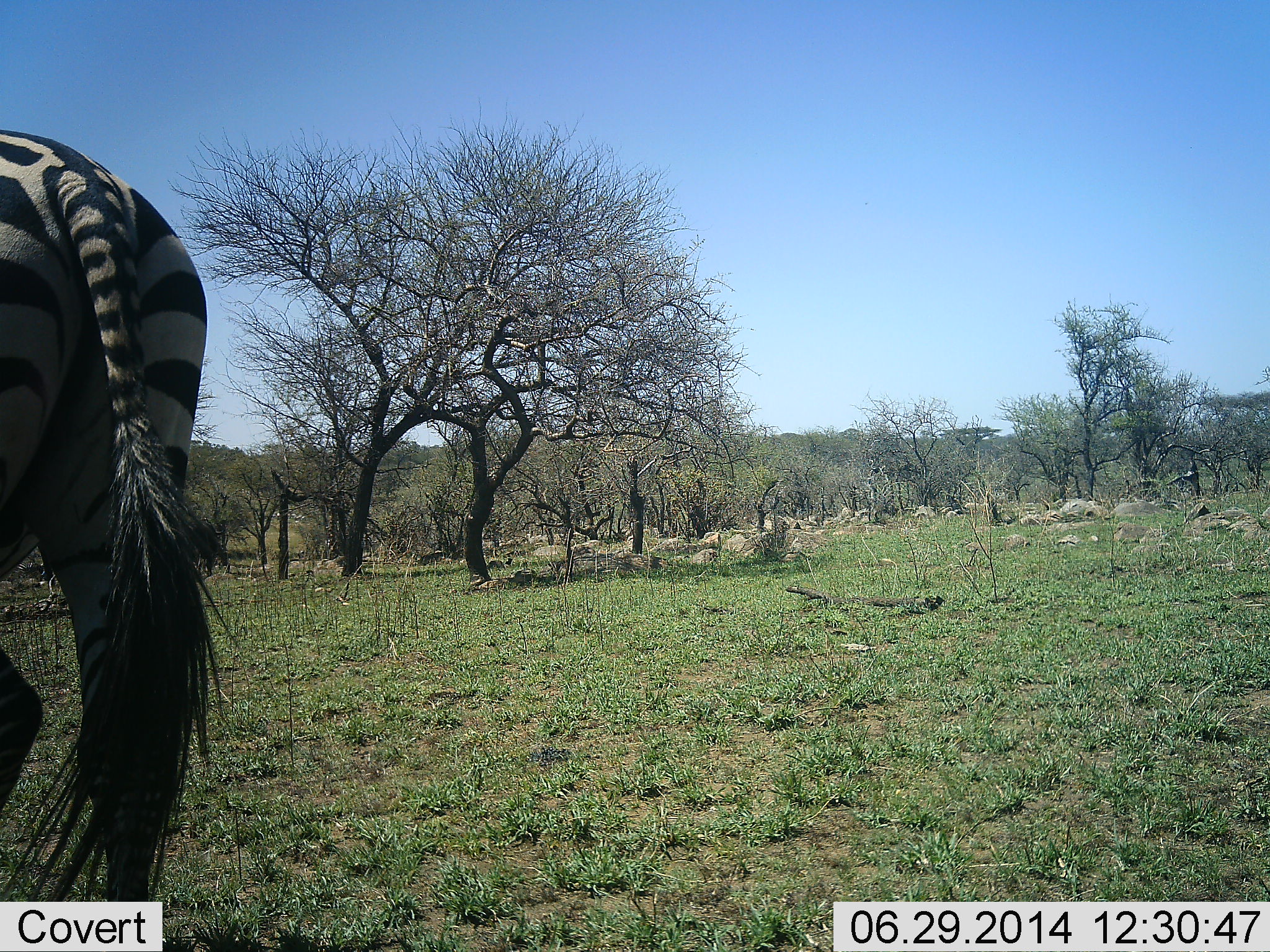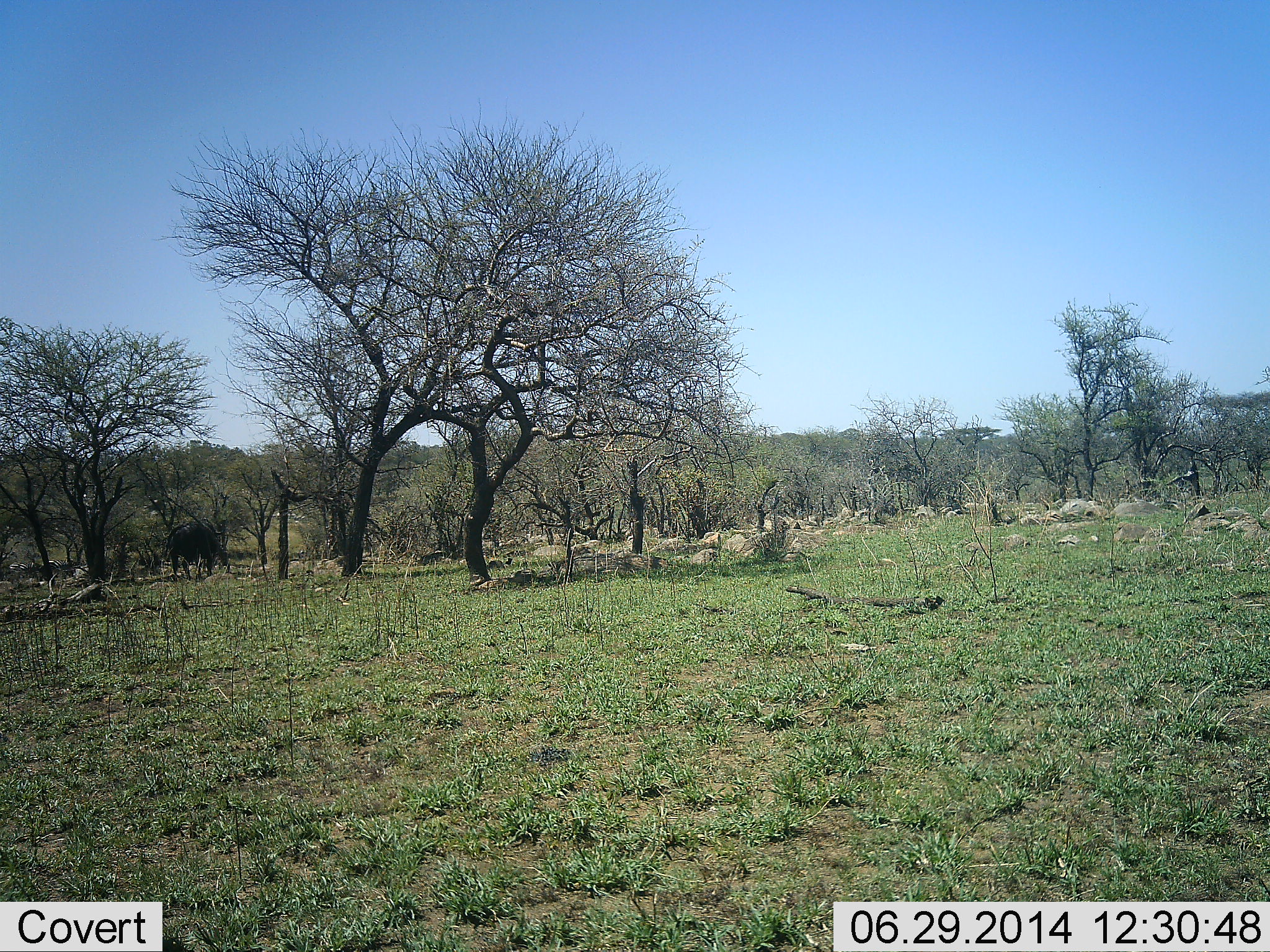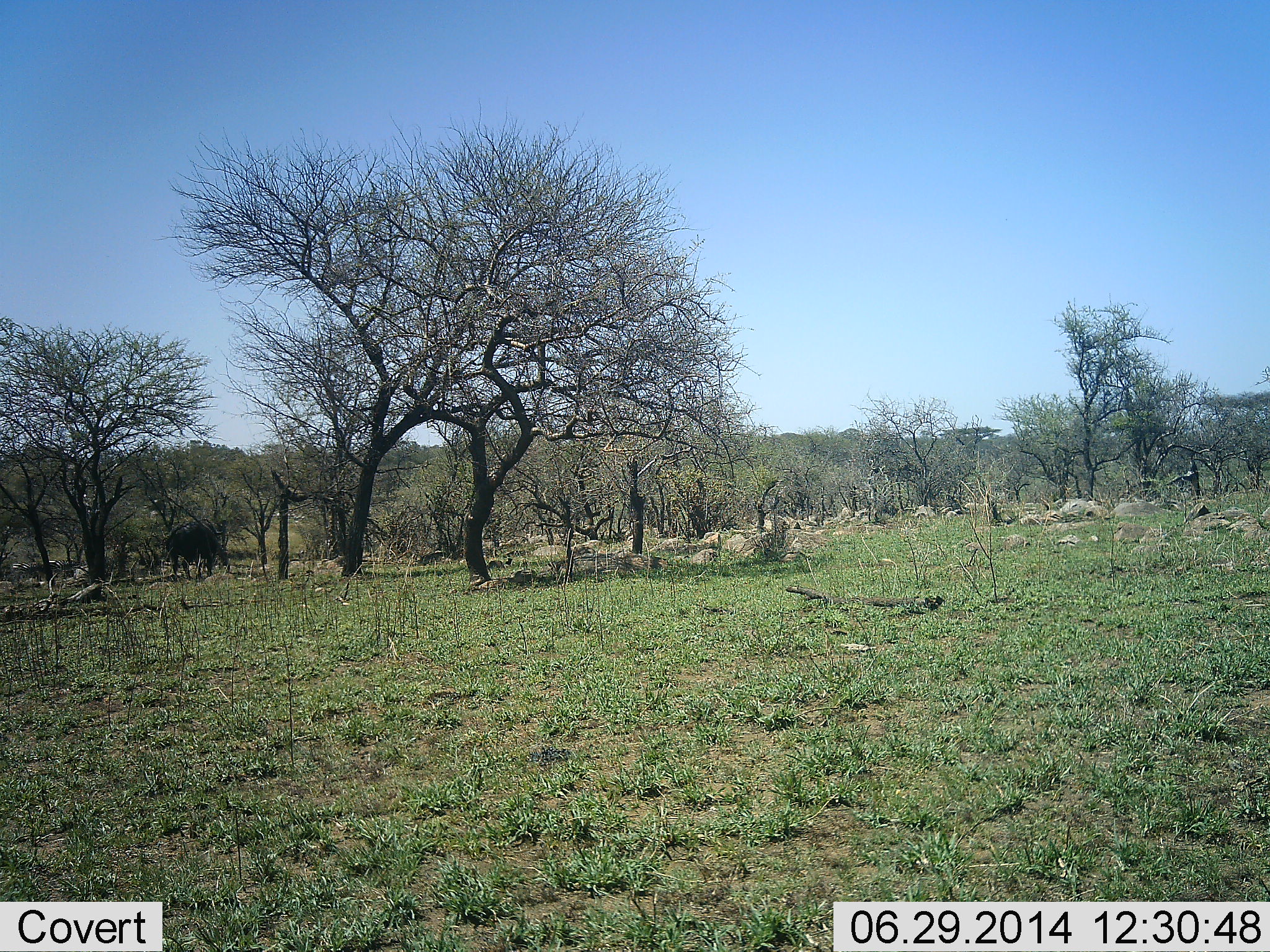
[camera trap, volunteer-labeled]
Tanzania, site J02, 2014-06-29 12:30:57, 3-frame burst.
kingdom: Animalia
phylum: Chordata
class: Mammalia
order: Perissodactyla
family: Equidae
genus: Equus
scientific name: Equus quagga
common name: plains zebra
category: zebra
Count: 1.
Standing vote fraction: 0%.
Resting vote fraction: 0%.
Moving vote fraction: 100%.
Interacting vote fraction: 0%.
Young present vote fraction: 0%.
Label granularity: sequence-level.